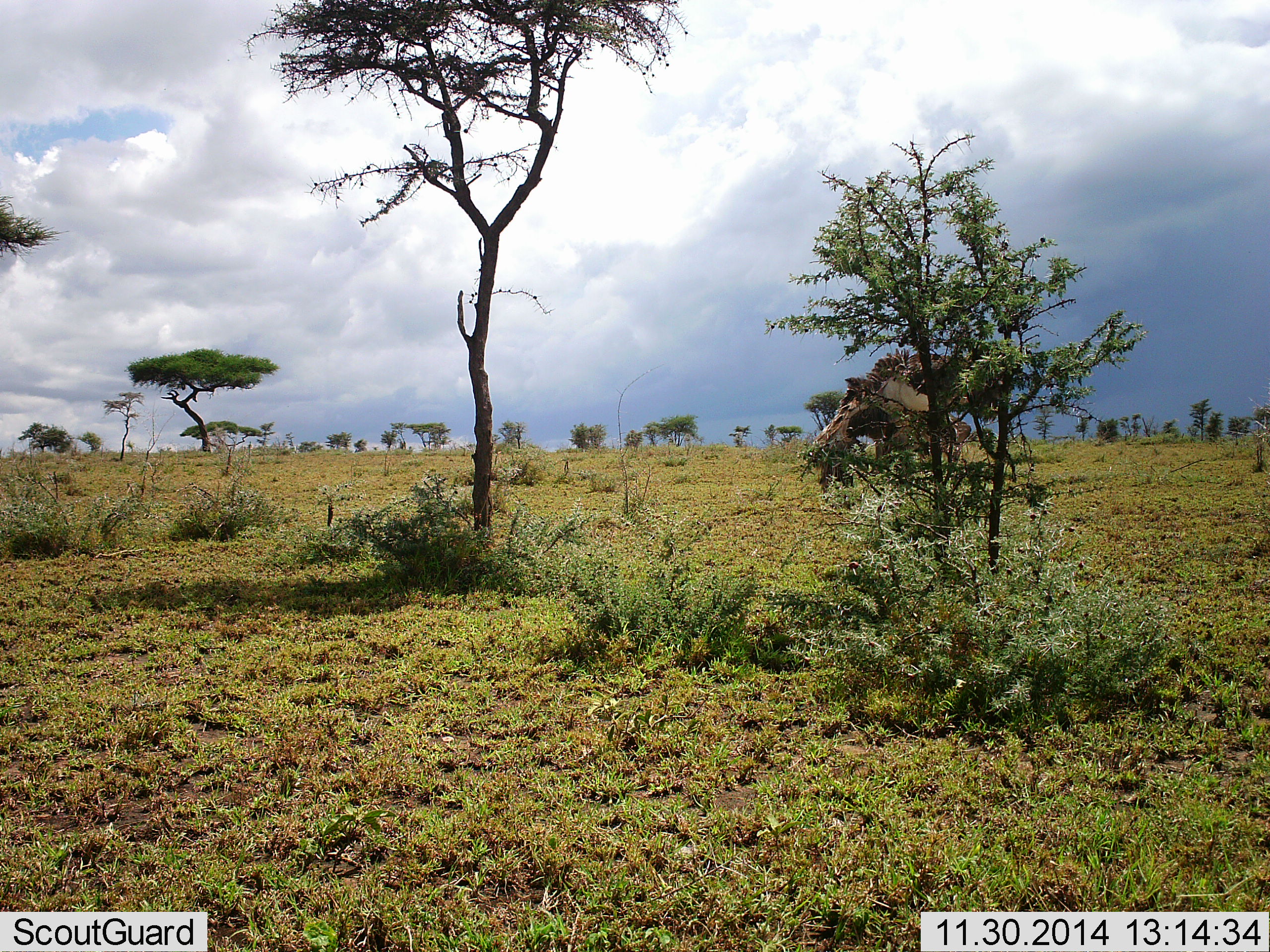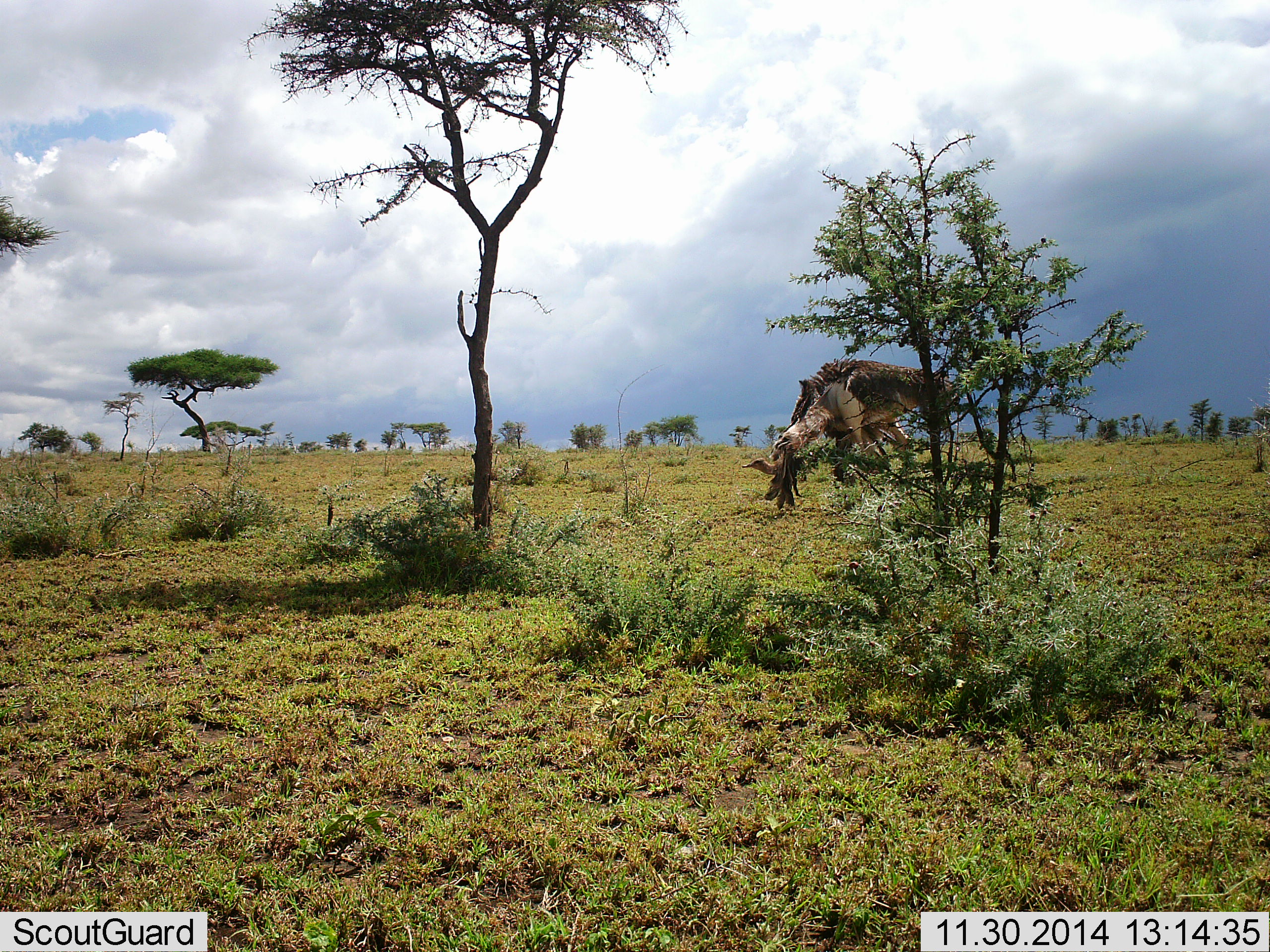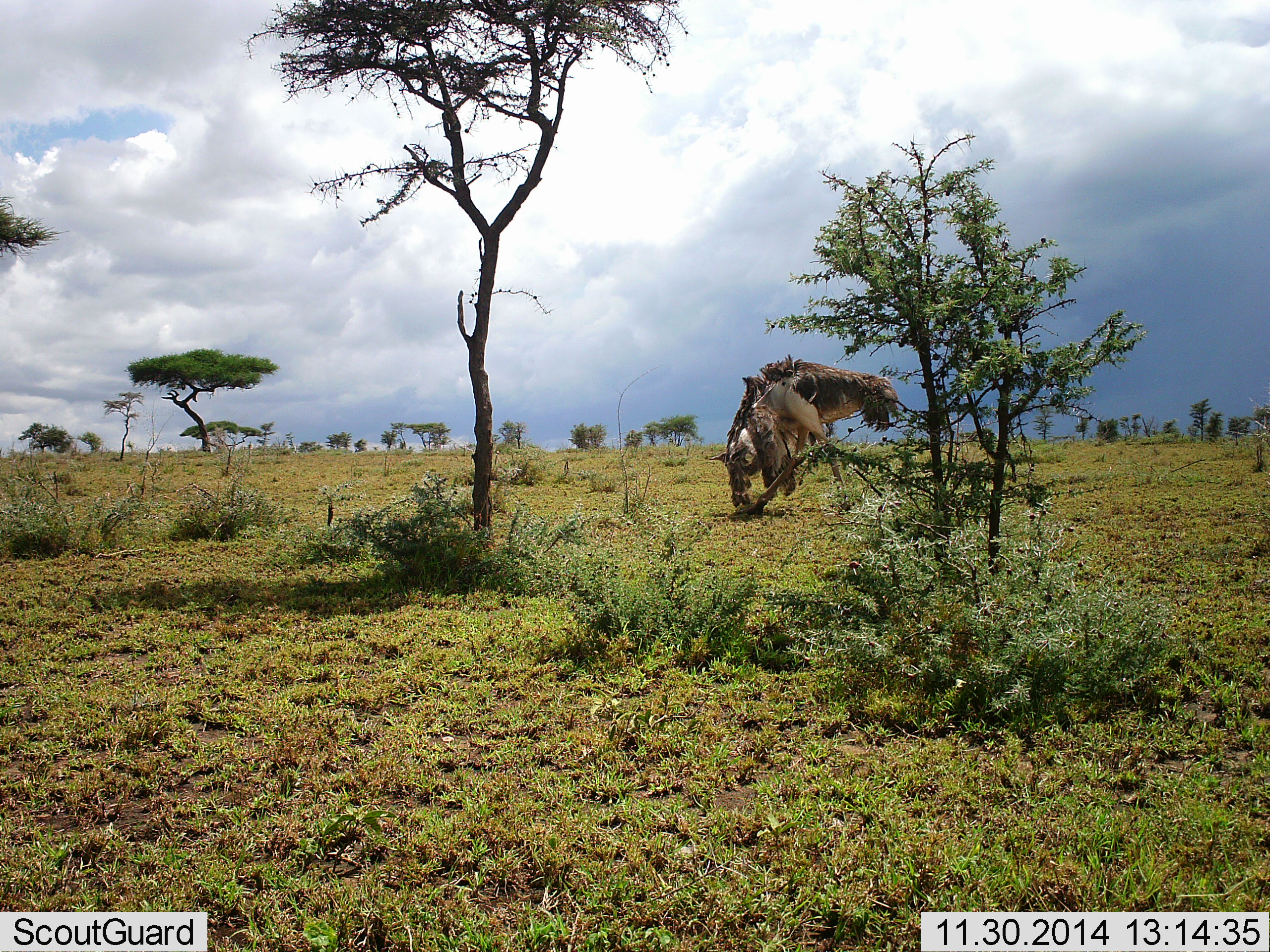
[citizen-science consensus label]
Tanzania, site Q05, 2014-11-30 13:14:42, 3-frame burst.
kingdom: Animalia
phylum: Chordata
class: Aves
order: Struthioniformes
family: Struthionidae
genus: Struthio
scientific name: Struthio camelus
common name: ostrich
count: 1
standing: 0%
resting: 0%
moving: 100%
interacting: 0%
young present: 0%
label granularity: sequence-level